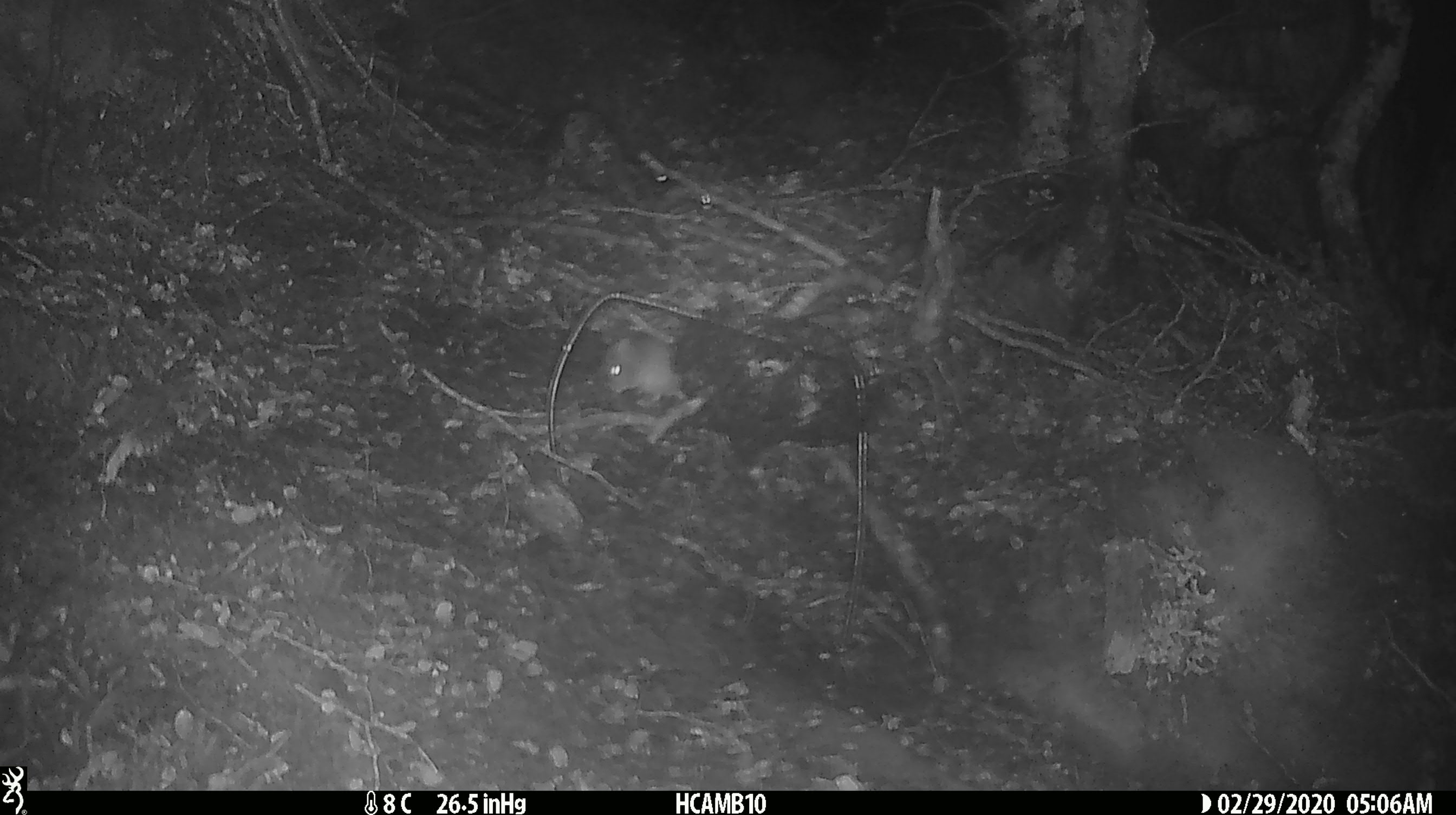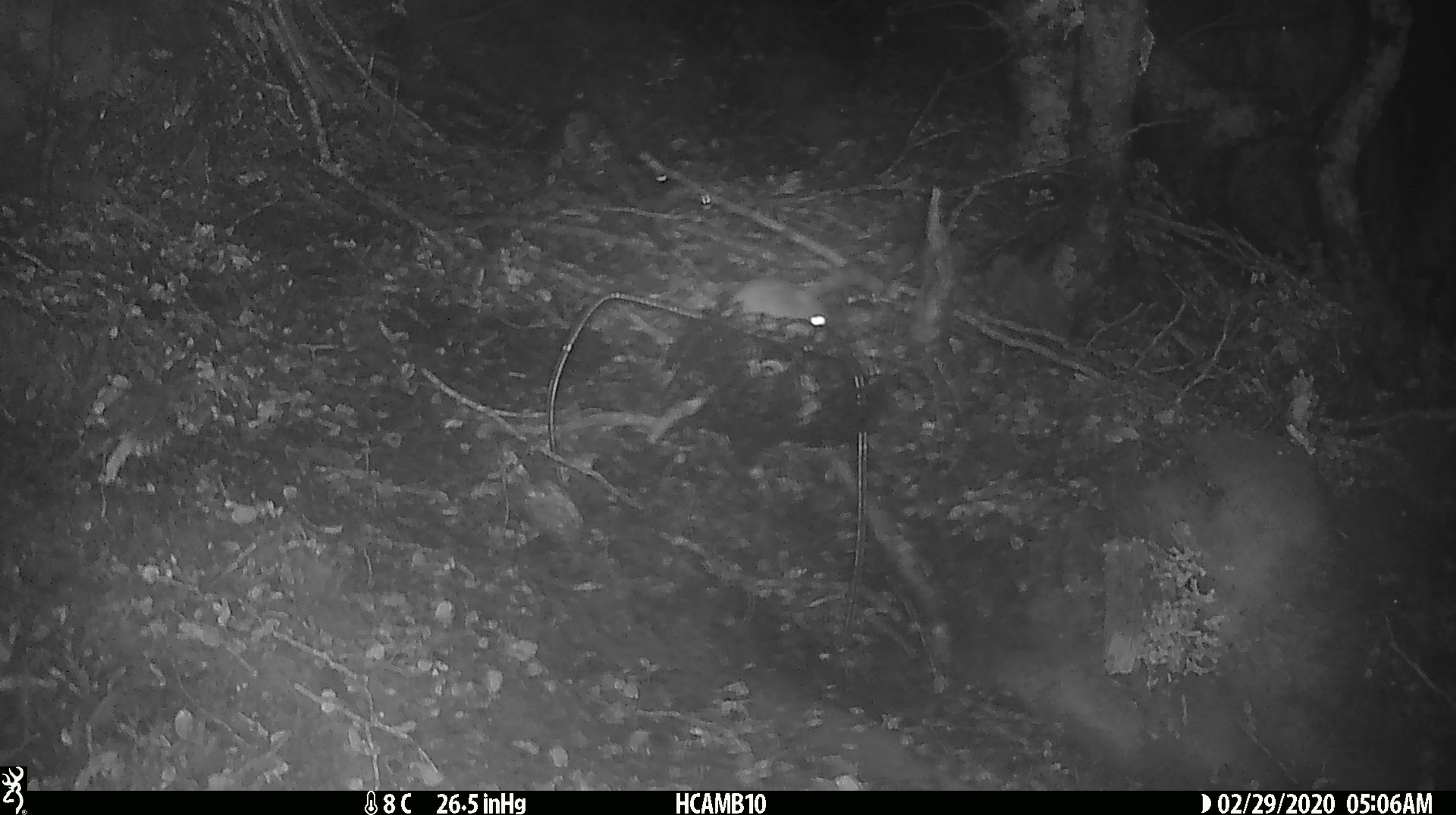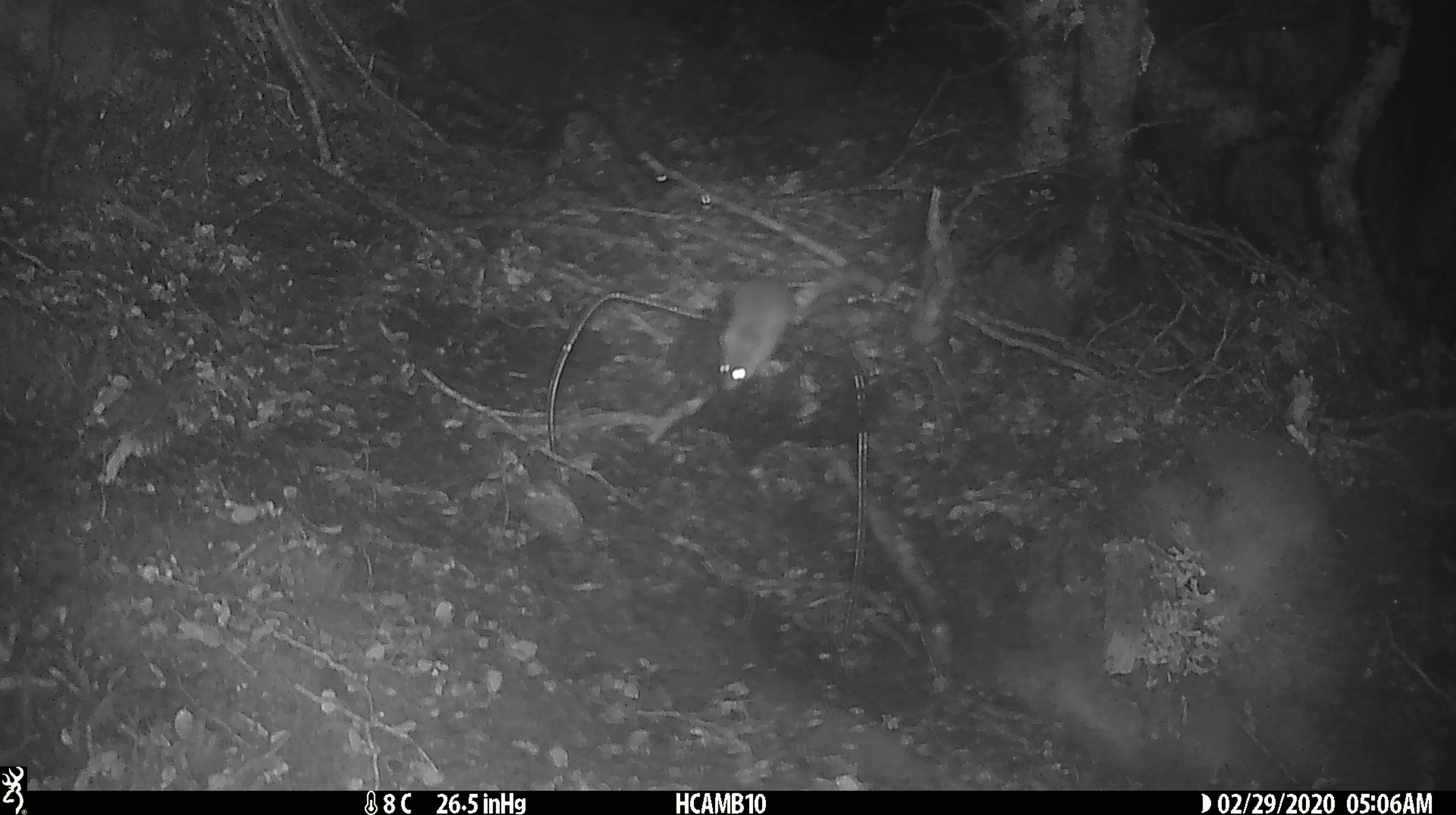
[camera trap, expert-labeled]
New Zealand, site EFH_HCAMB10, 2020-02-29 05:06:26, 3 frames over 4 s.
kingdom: Animalia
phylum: Chordata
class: Mammalia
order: Rodentia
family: Muridae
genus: Mus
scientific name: Mus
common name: mouse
Mouse (Mus).